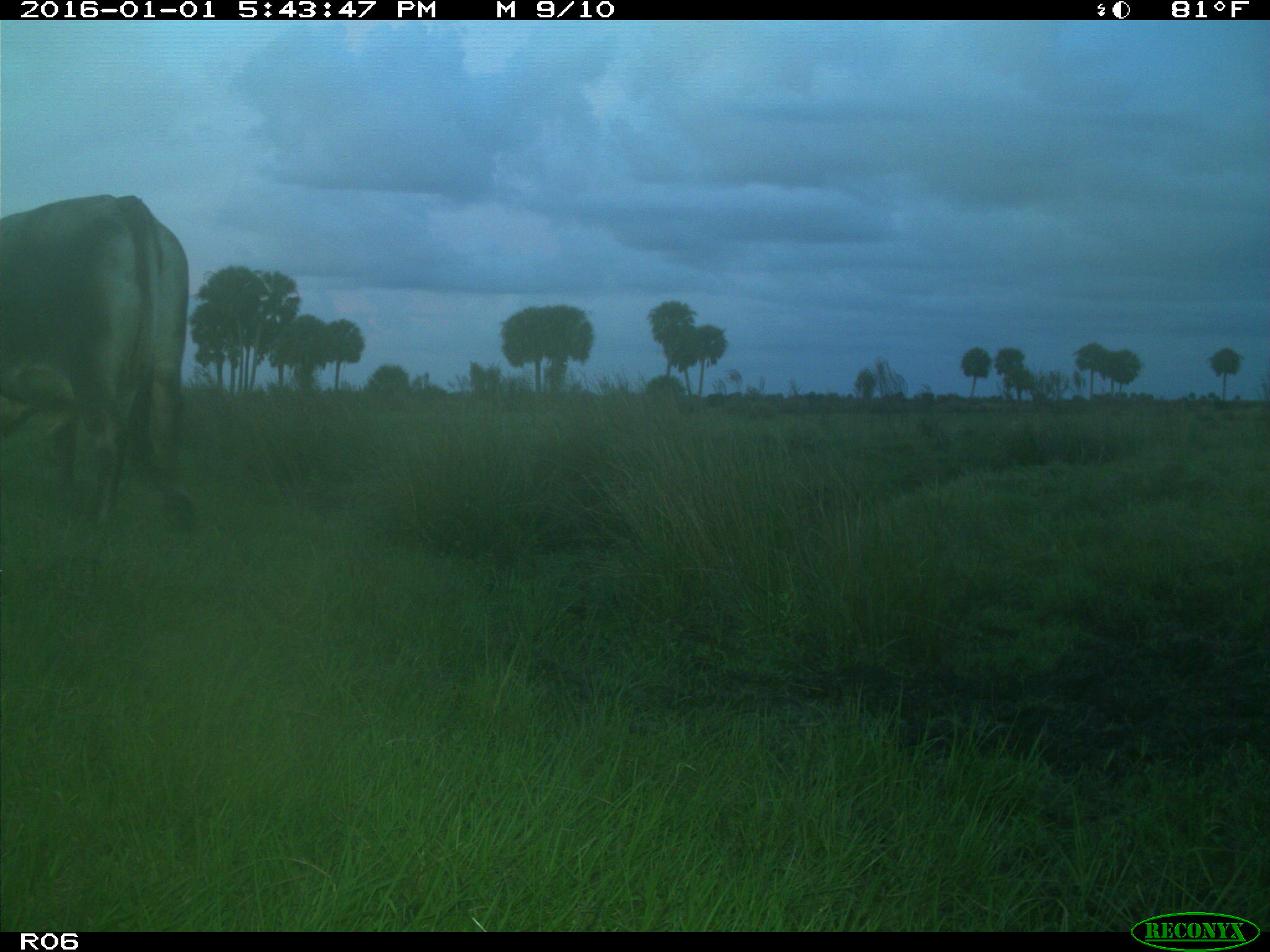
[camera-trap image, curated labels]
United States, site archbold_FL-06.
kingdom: Animalia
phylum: Chordata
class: Mammalia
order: Artiodactyla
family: Bovidae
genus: Bos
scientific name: Bos taurus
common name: domestic cow